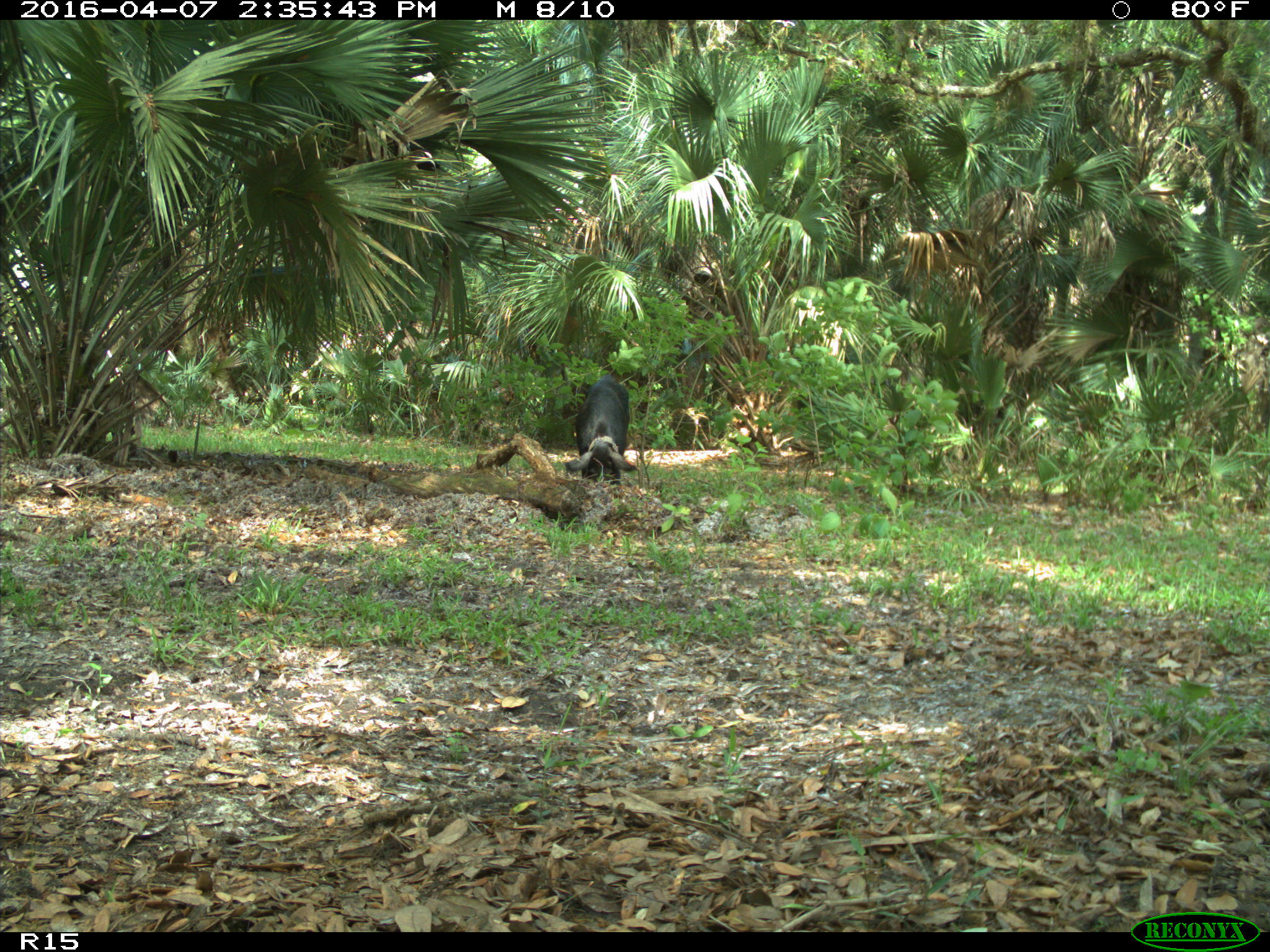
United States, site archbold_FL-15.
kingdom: Animalia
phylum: Chordata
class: Mammalia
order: Artiodactyla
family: Suidae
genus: Sus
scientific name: Sus scrofa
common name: wild boar